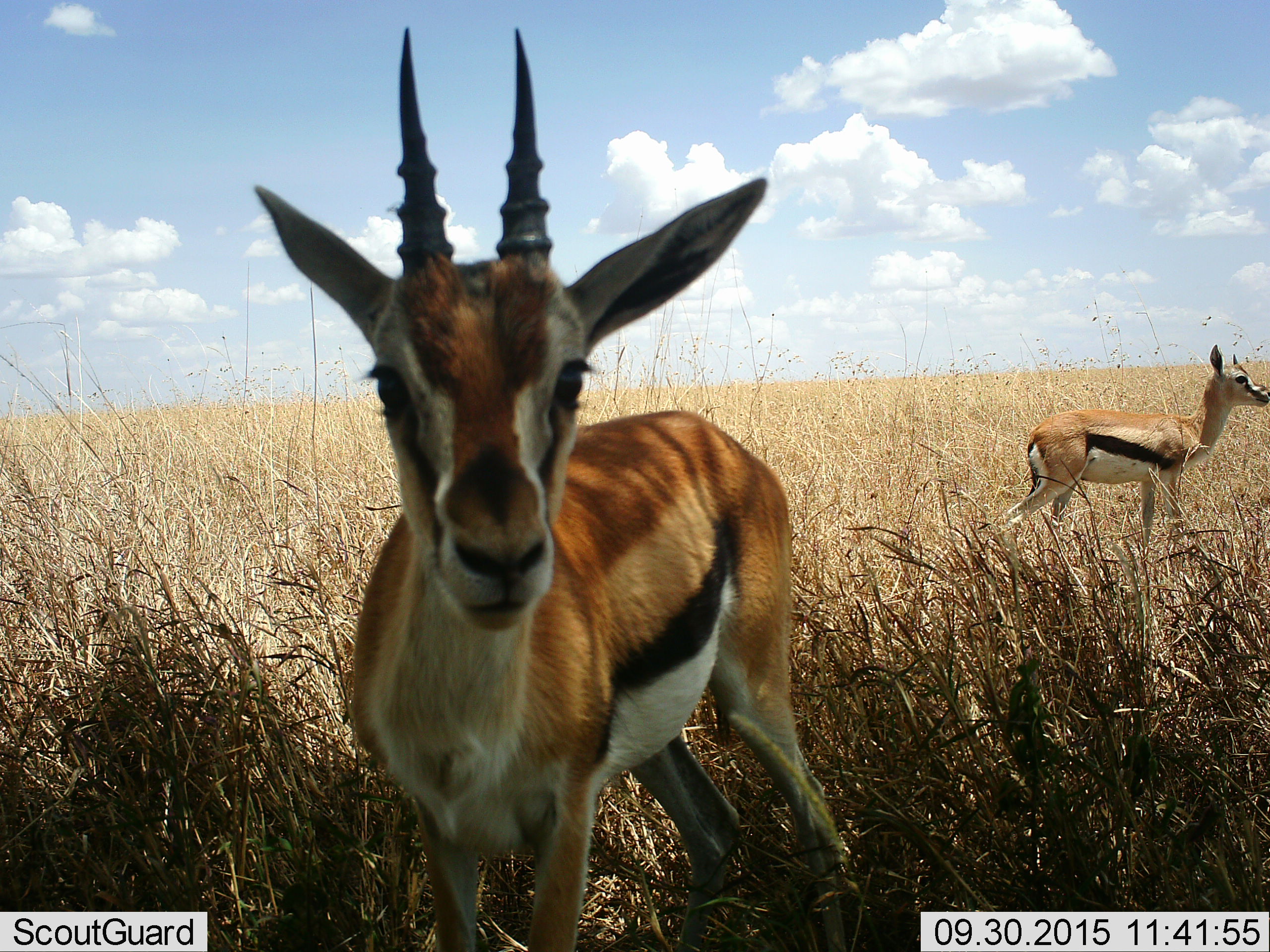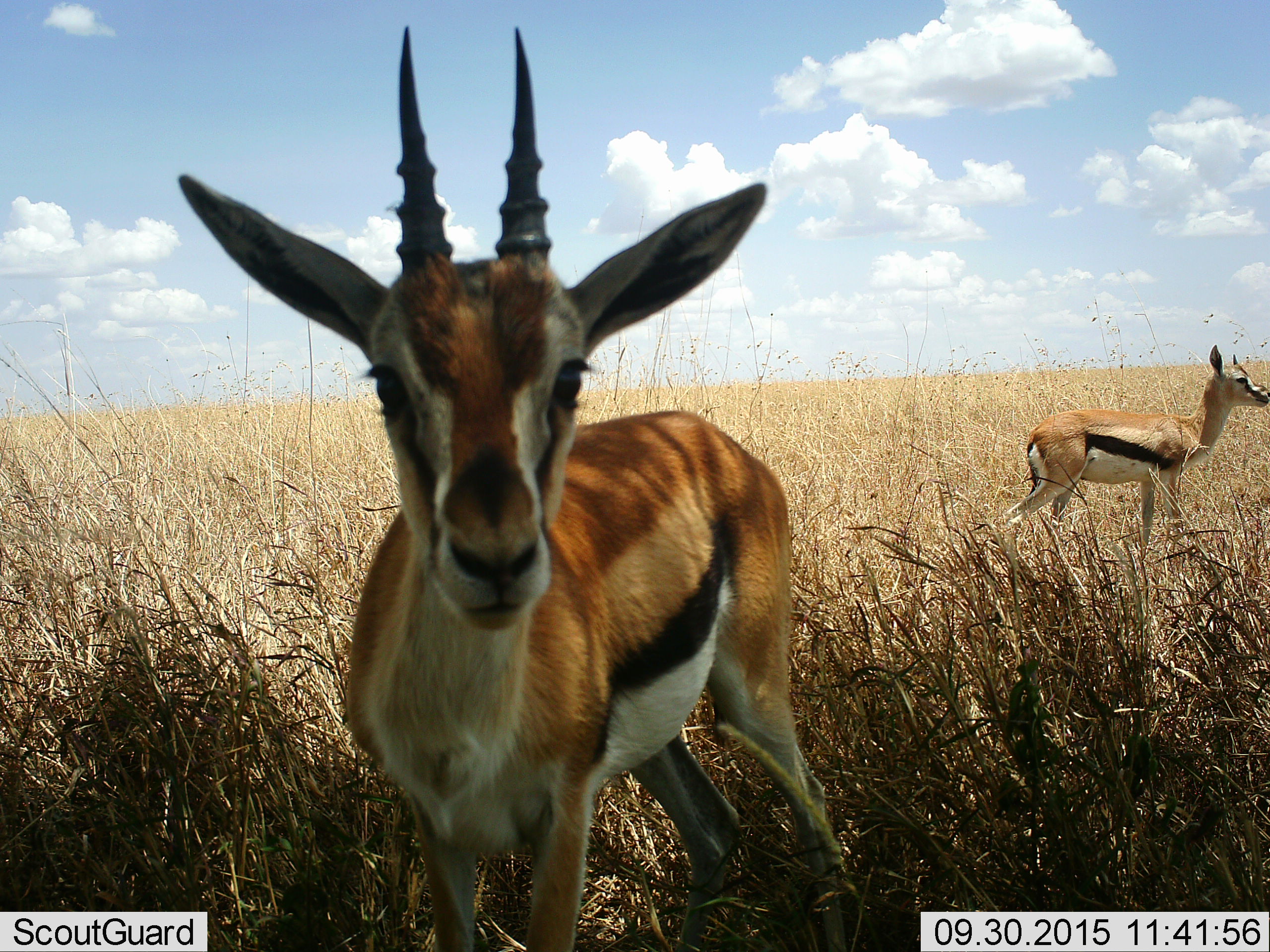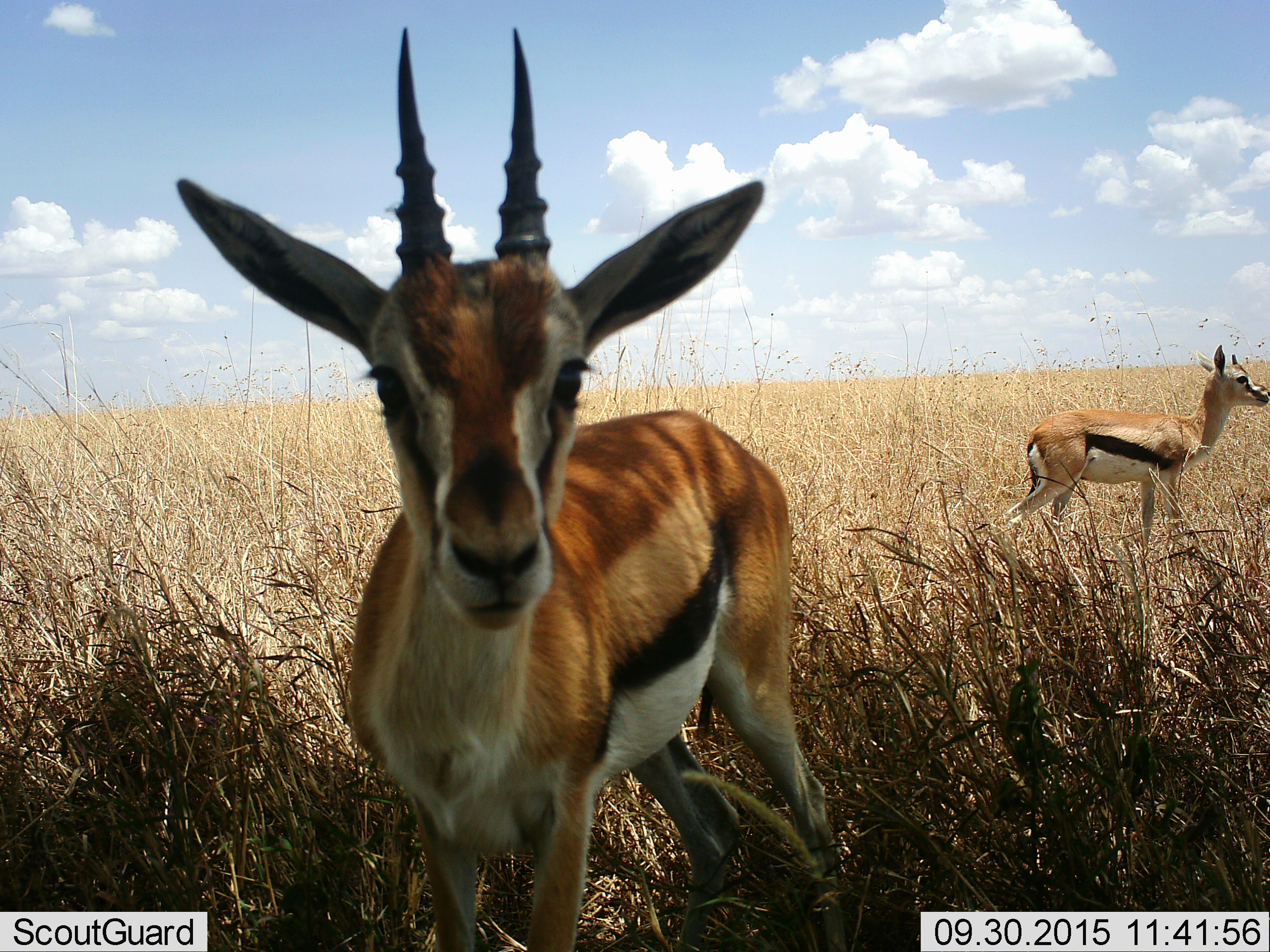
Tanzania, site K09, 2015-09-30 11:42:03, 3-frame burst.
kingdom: Animalia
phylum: Chordata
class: Mammalia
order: Artiodactyla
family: Bovidae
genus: Eudorcas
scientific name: Eudorcas thomsonii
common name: thomson's gazelle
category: gazellethomsons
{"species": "gazellethomsons (thomson's gazelle) (Eudorcas thomsonii)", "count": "2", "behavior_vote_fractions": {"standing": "88%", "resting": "12%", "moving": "0%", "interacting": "0%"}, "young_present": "25%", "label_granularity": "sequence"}